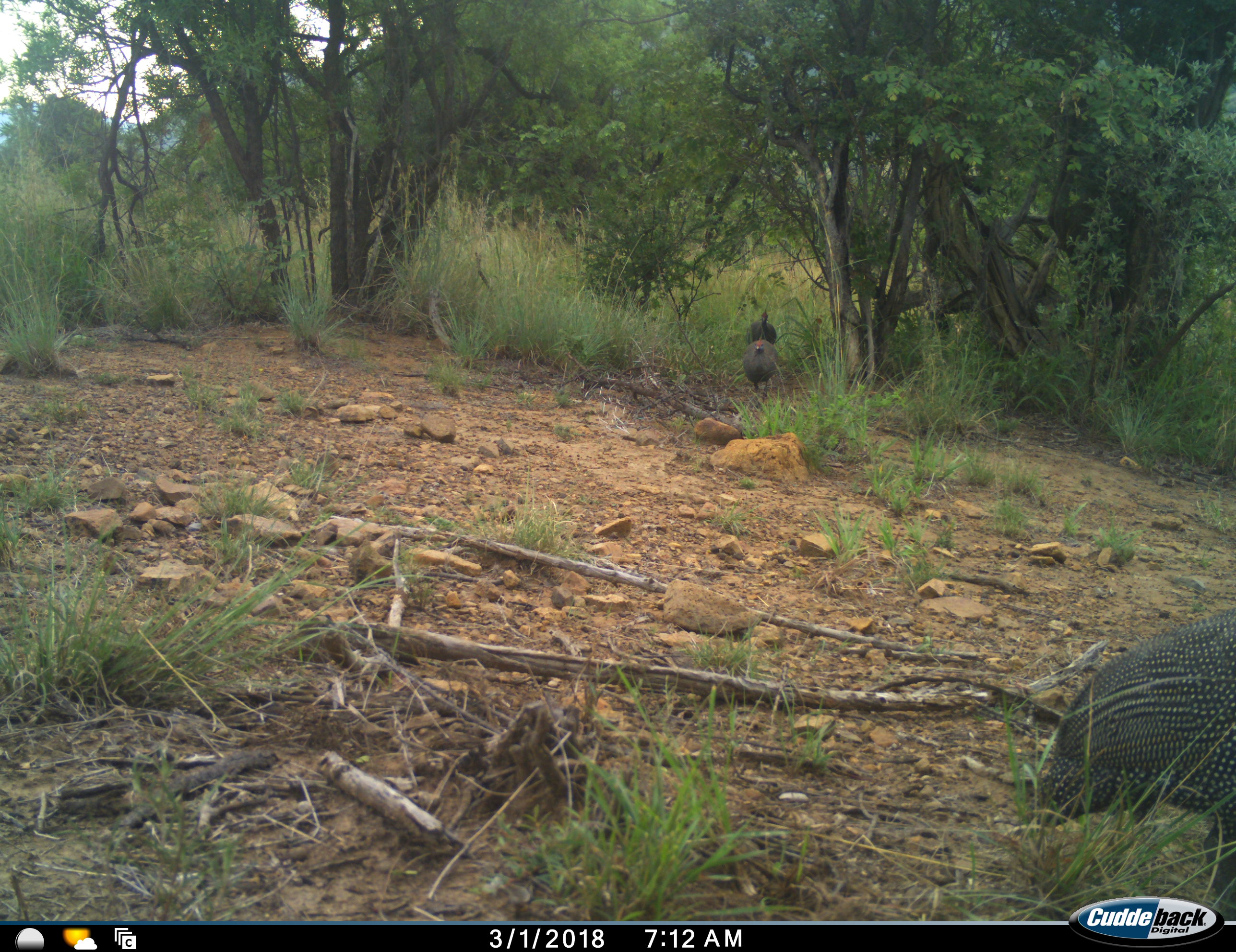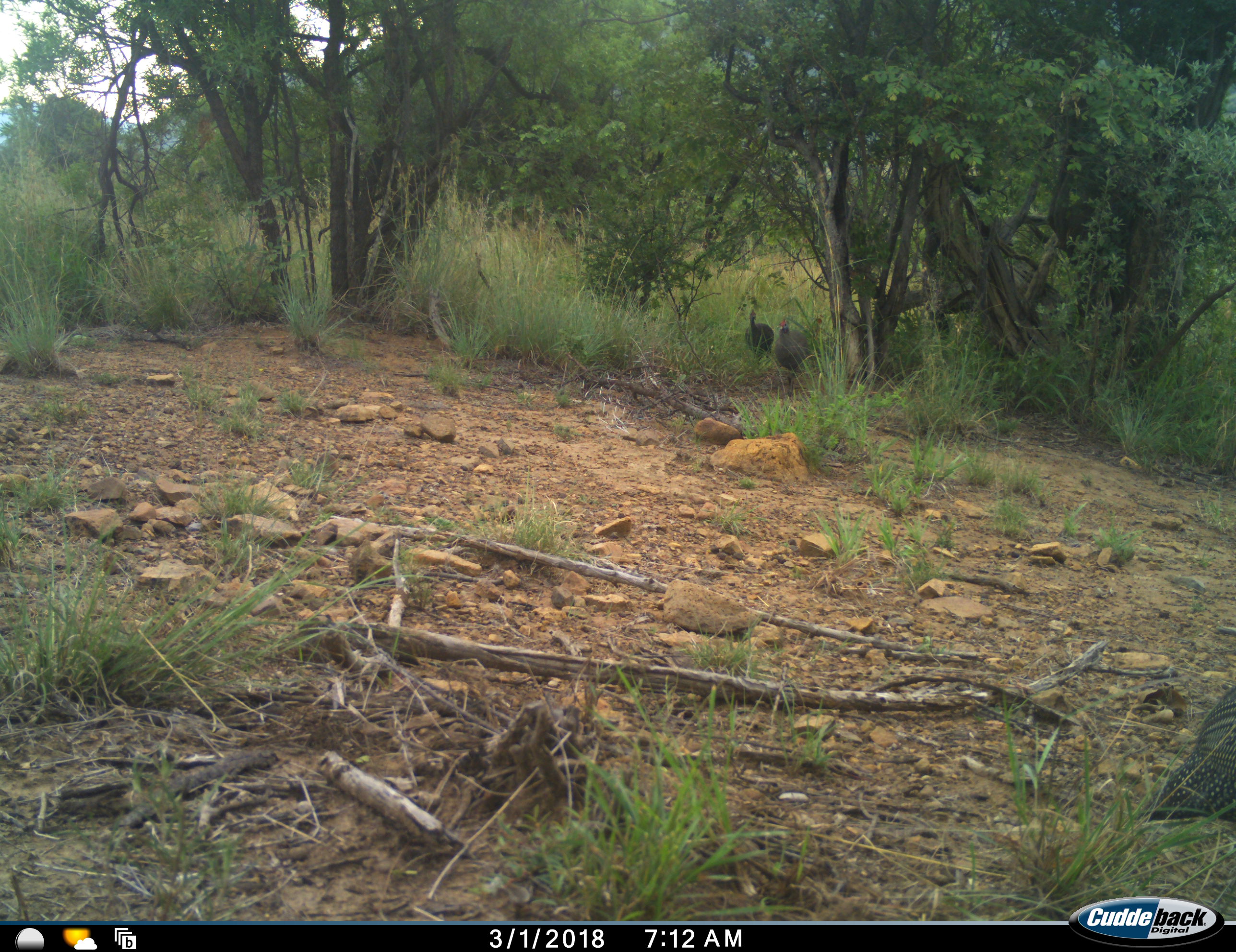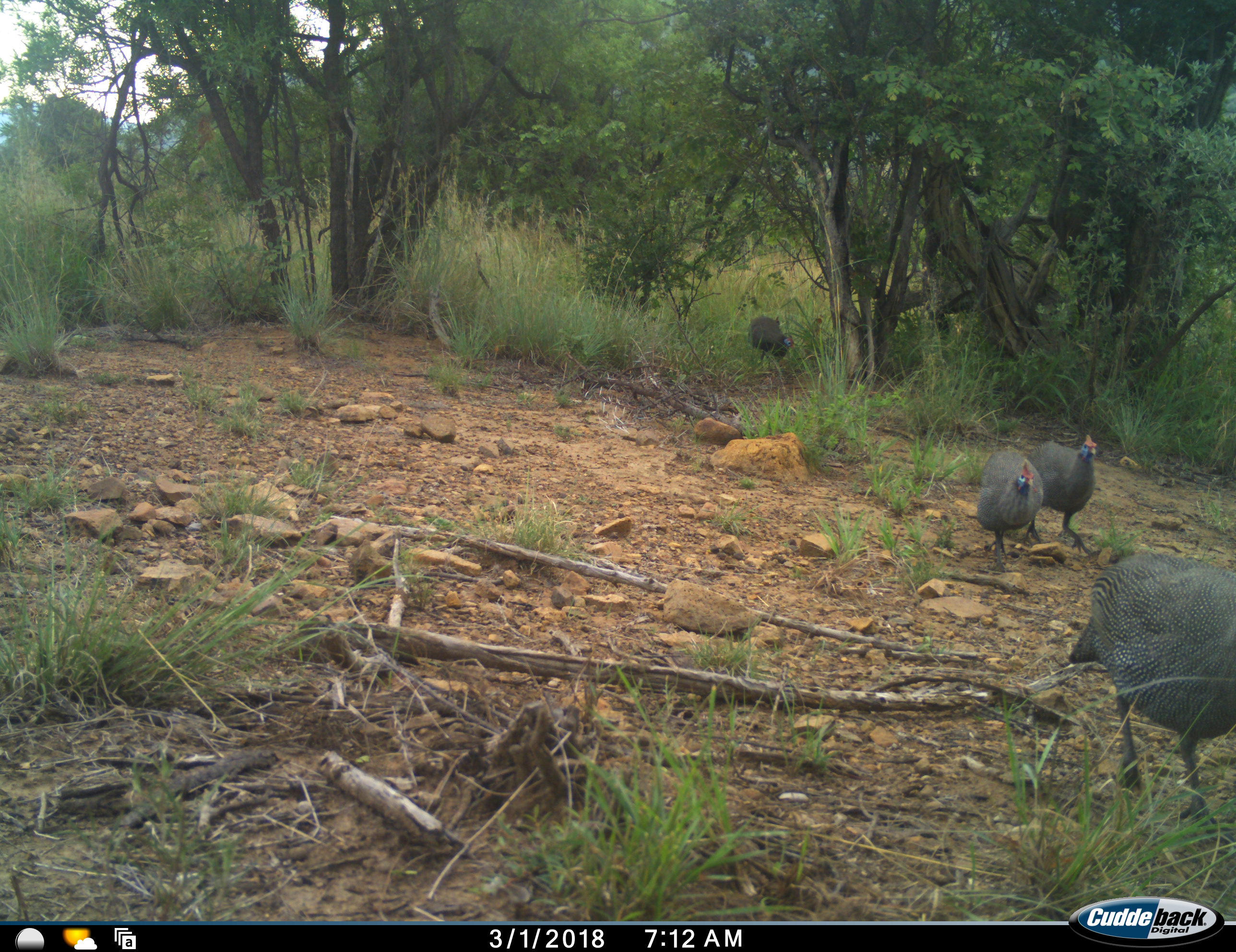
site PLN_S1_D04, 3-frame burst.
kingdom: Animalia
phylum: Chordata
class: Aves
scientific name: Aves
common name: bird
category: birdother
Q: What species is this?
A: Birdother (bird) (Aves).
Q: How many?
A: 5.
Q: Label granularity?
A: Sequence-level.